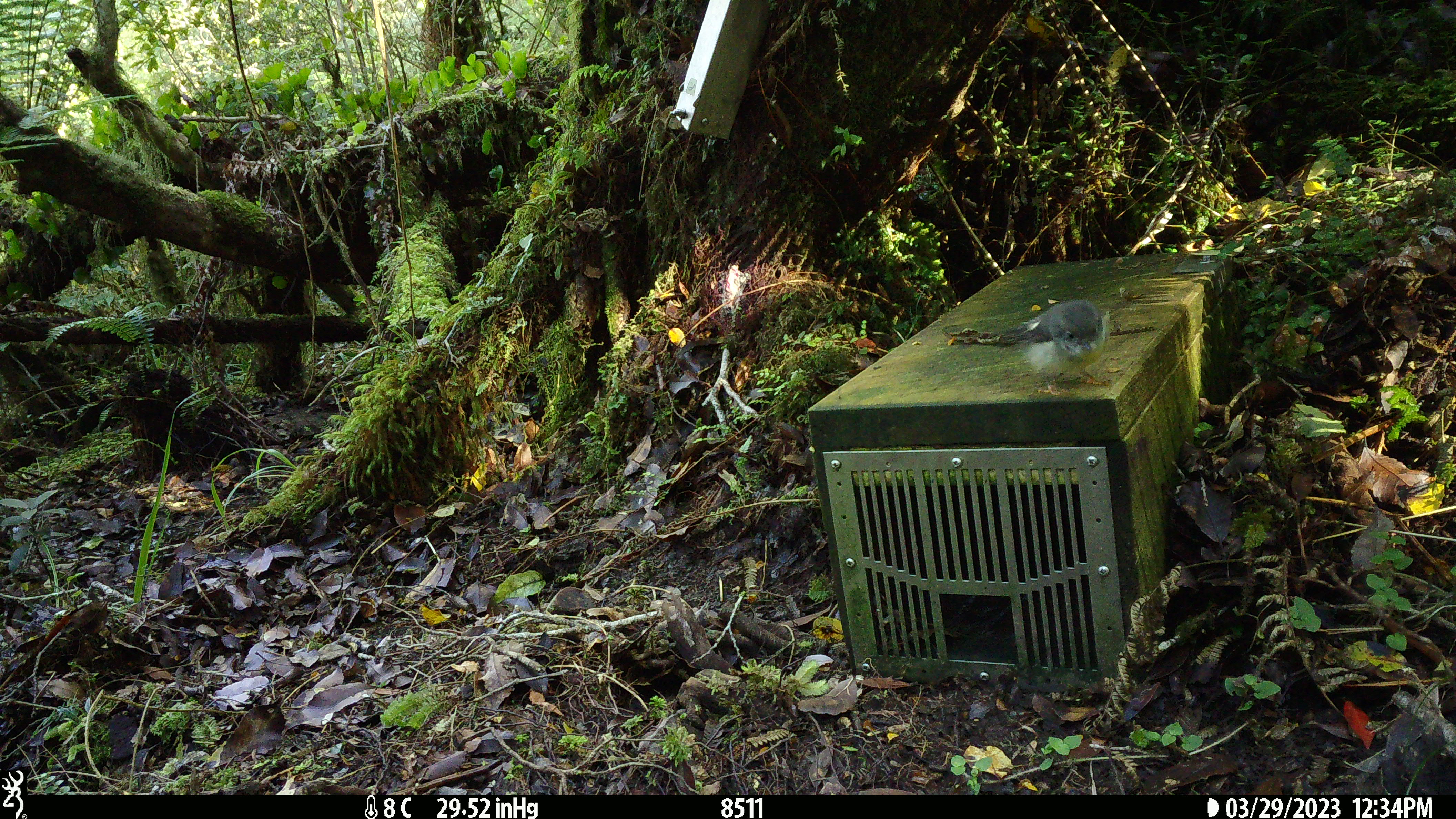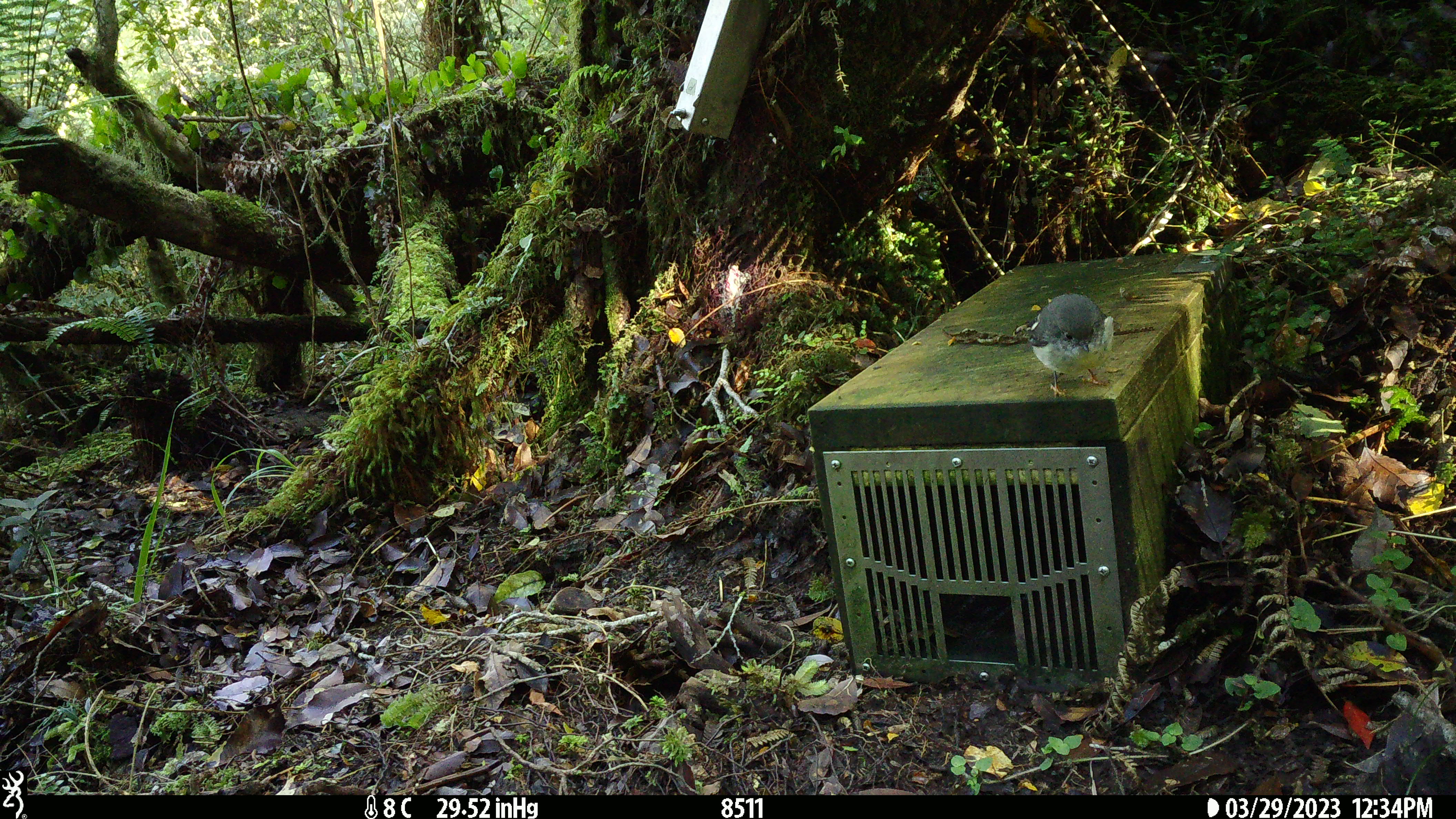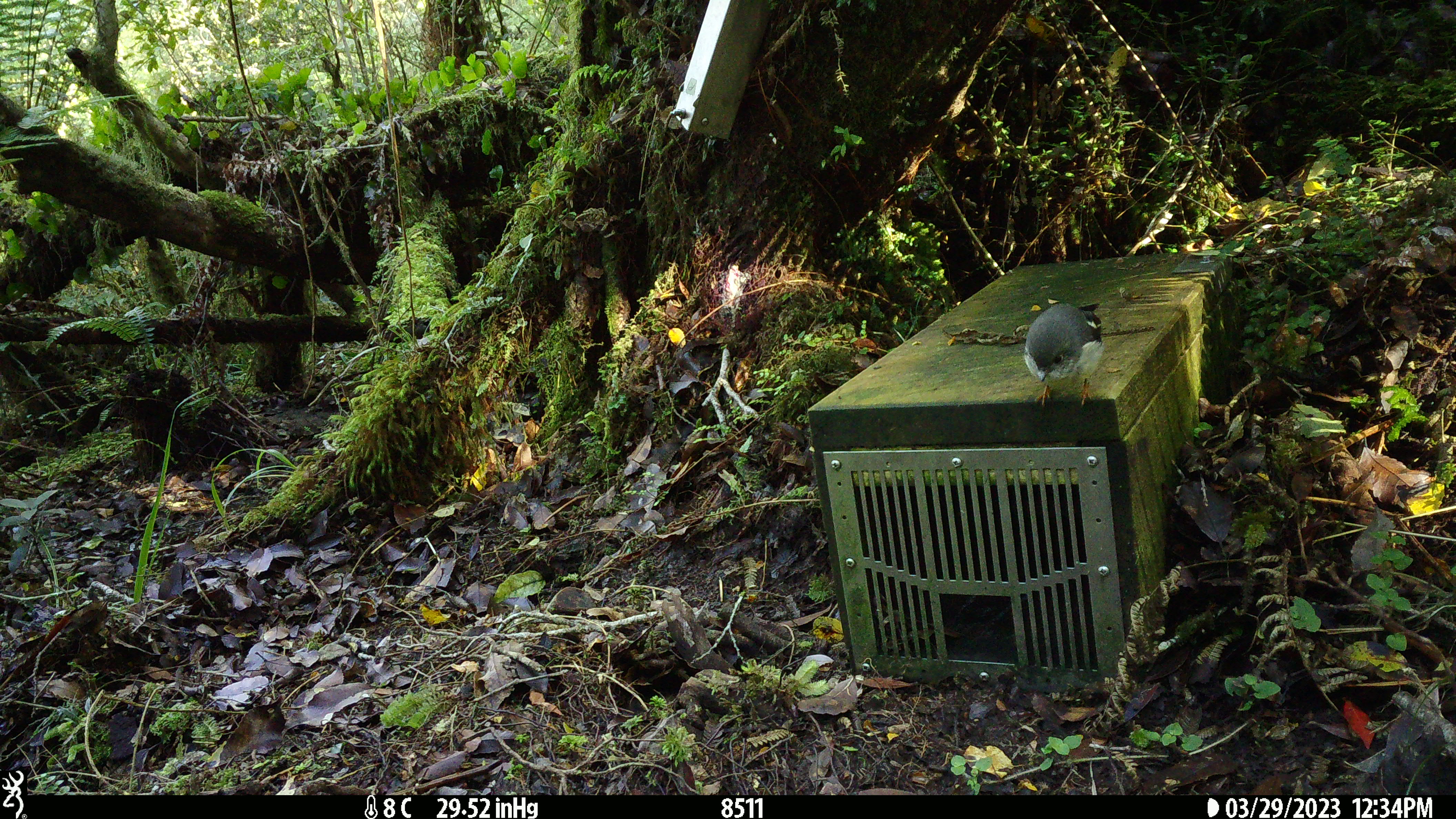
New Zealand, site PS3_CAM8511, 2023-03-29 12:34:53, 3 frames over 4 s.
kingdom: Animalia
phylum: Chordata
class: Aves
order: Passeriformes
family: Petroicidae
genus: Petroica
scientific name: Petroica macrocephala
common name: tomtit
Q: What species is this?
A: Tomtit (Petroica macrocephala).